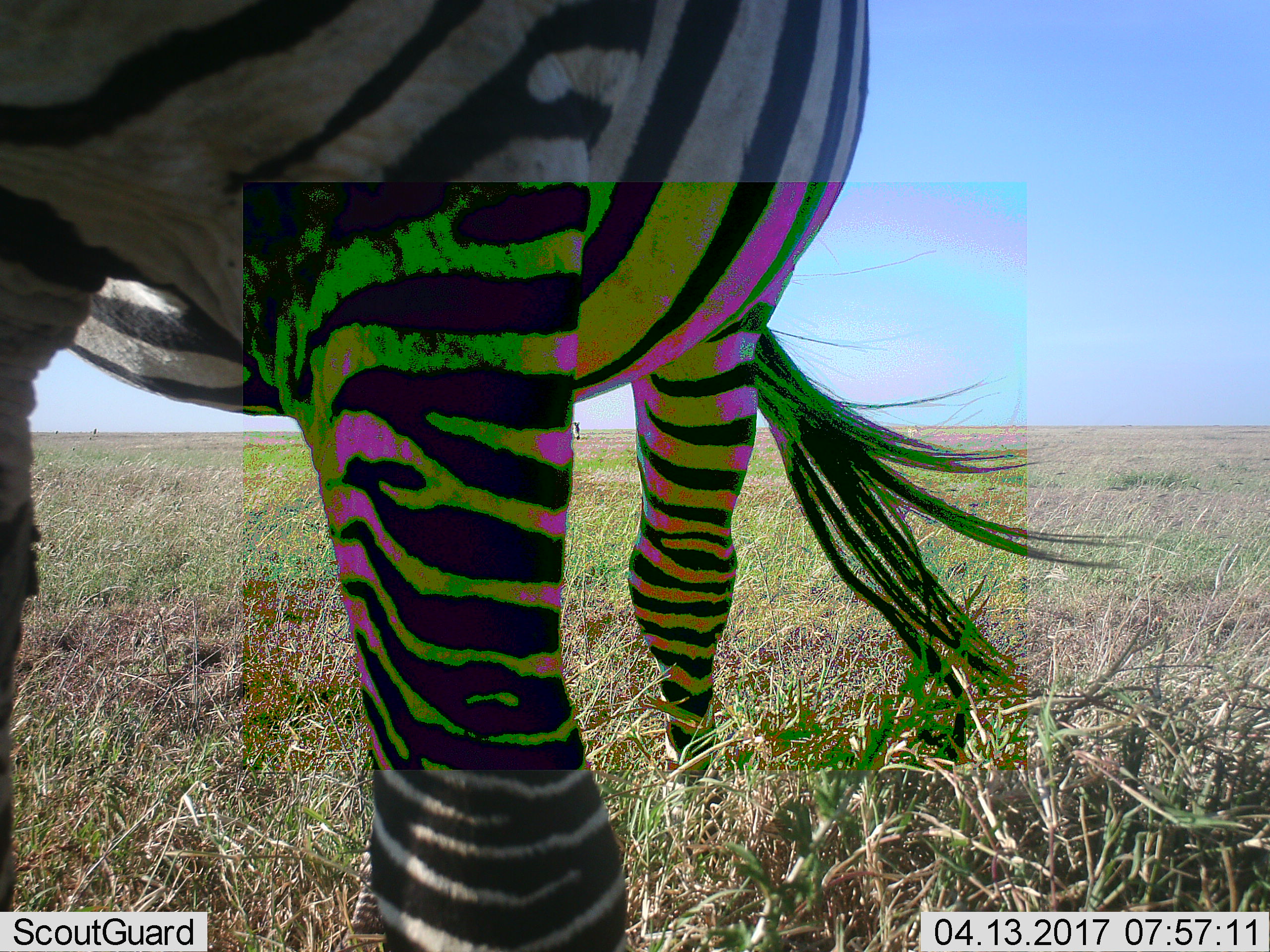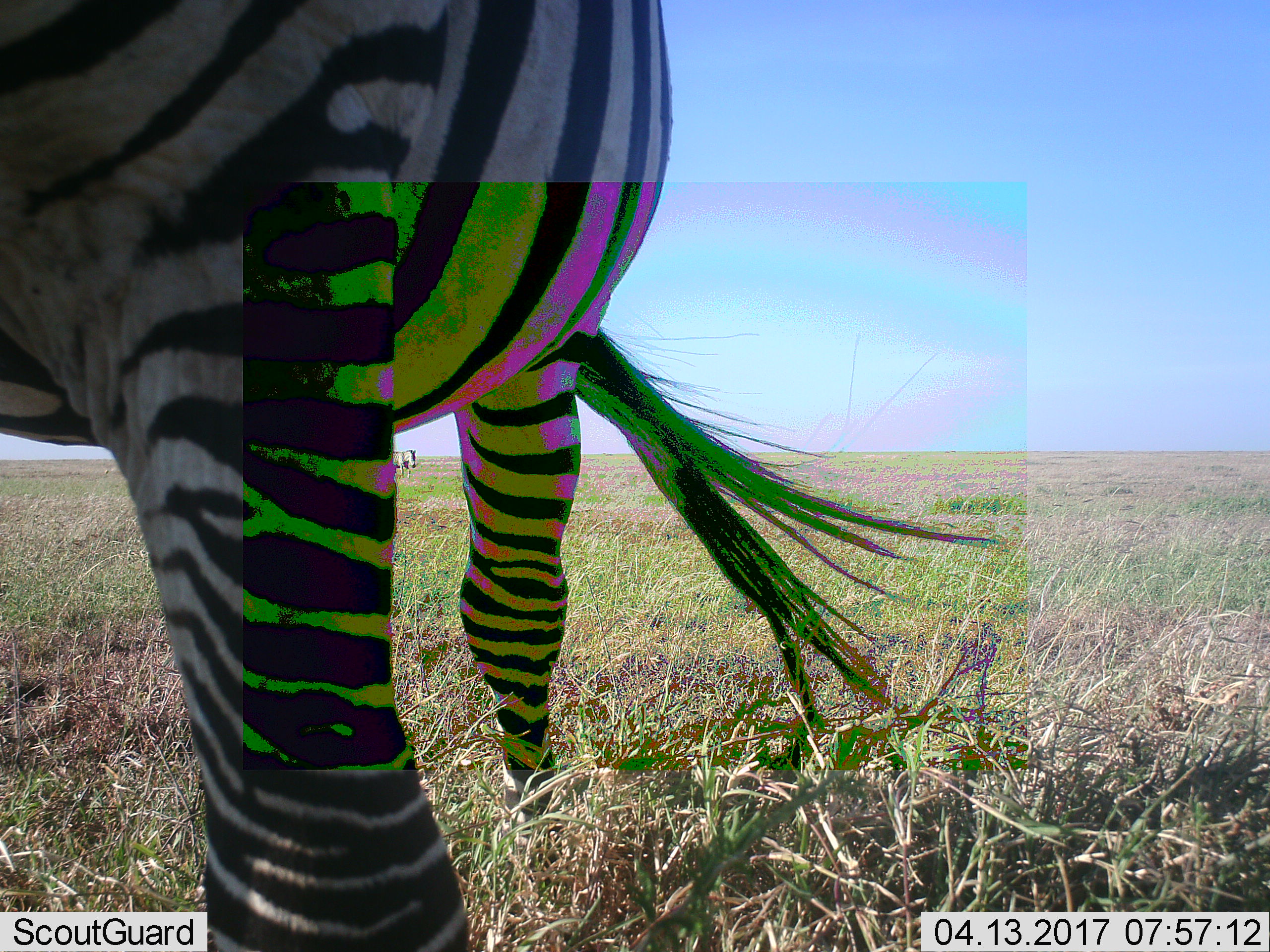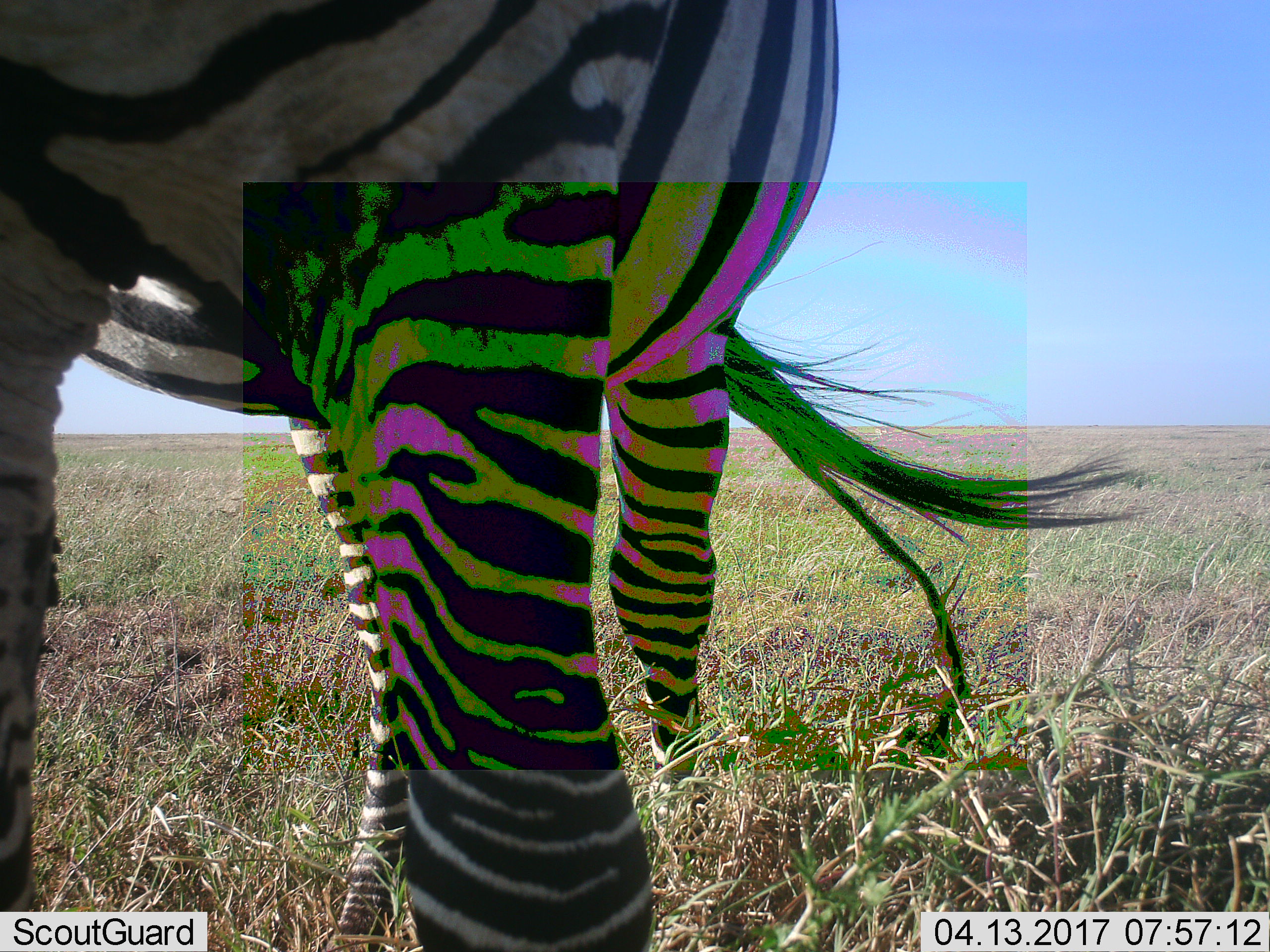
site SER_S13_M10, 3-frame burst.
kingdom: Animalia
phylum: Chordata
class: Mammalia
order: Perissodactyla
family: Equidae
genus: Equus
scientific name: Equus quagga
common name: plains zebra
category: zebraplains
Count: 2.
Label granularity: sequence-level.